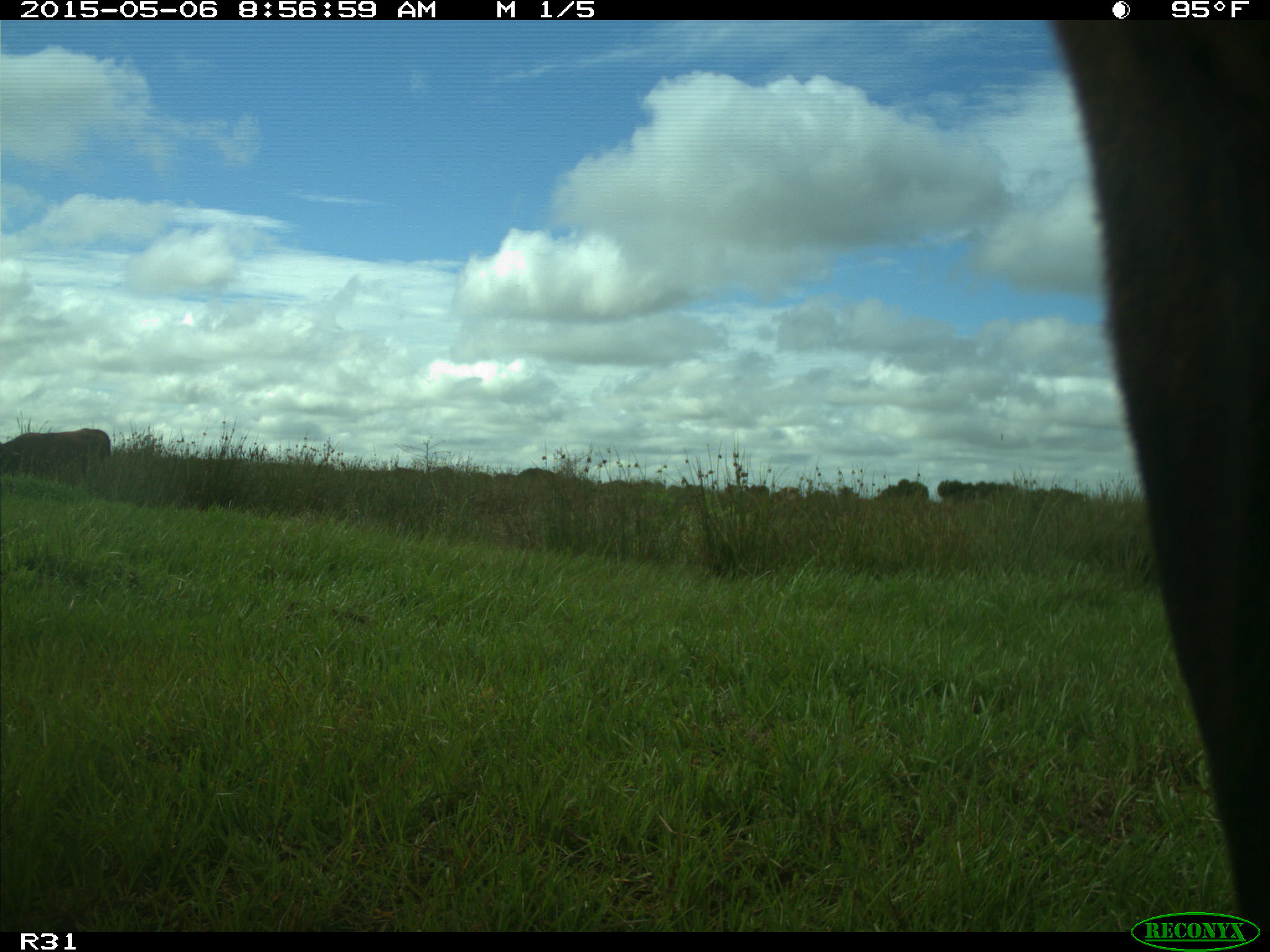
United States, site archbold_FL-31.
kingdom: Animalia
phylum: Chordata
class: Mammalia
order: Artiodactyla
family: Bovidae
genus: Bos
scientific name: Bos taurus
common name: domestic cow